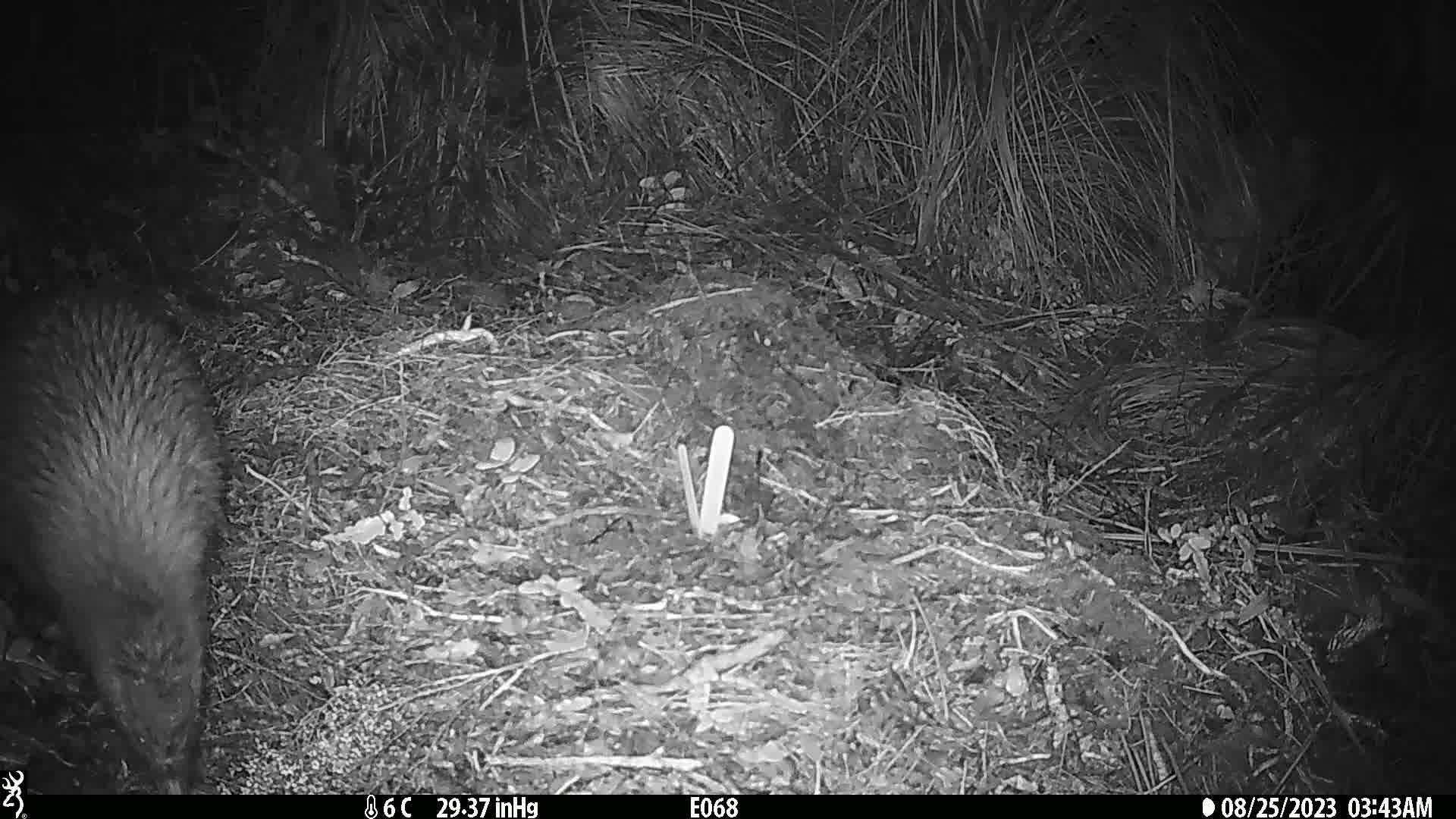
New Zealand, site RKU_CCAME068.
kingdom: Animalia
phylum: Chordata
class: Aves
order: Apterygiformes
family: Apterygidae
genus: Apteryx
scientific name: Apteryx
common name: kiwi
Kiwi (Apteryx).